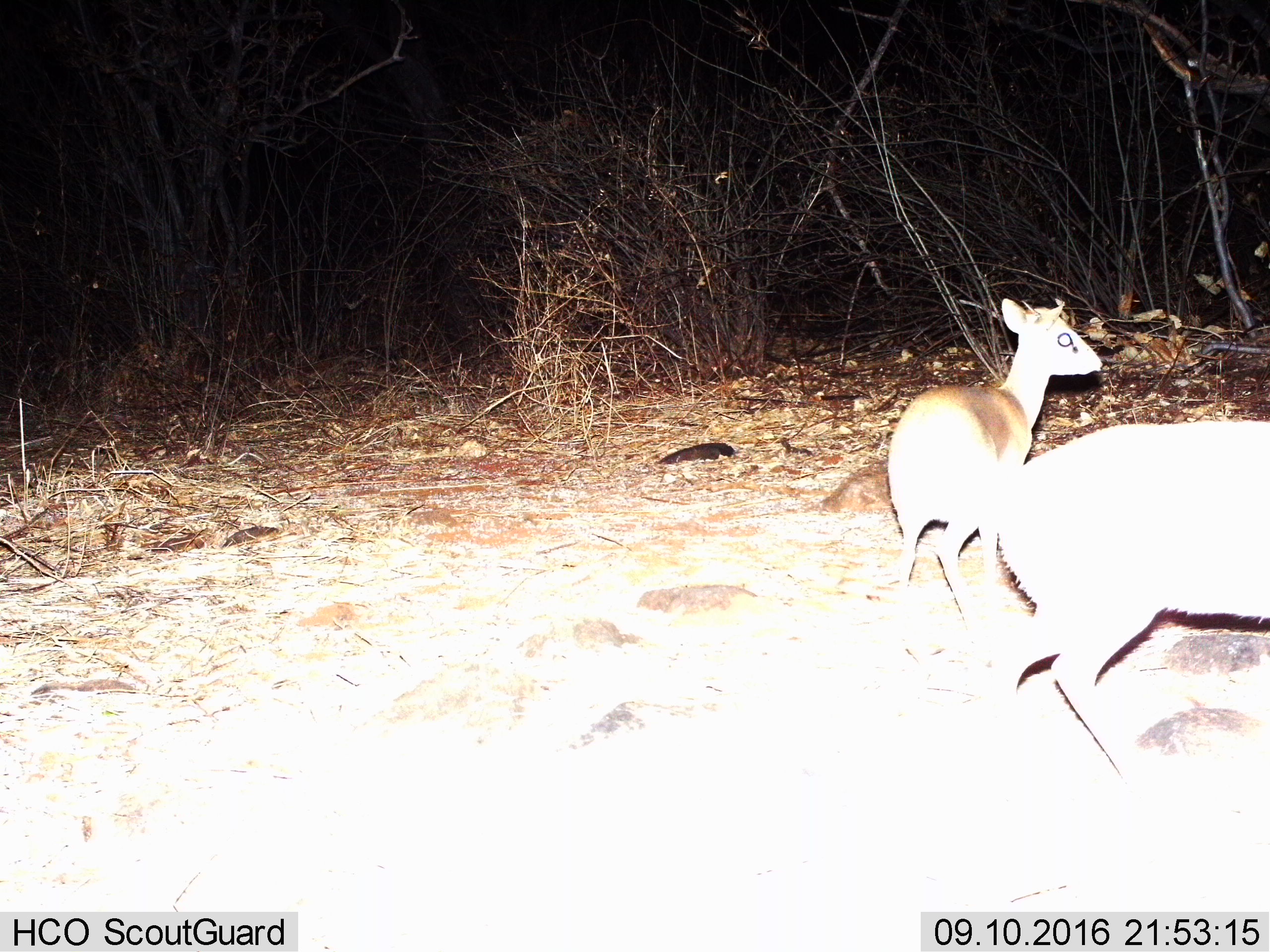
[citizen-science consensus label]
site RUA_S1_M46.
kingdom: Animalia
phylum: Chordata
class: Mammalia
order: Artiodactyla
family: Bovidae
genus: Madoqua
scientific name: Madoqua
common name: dik-dik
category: dikdik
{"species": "dikdik (dik-dik) (Madoqua)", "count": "2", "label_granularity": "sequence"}